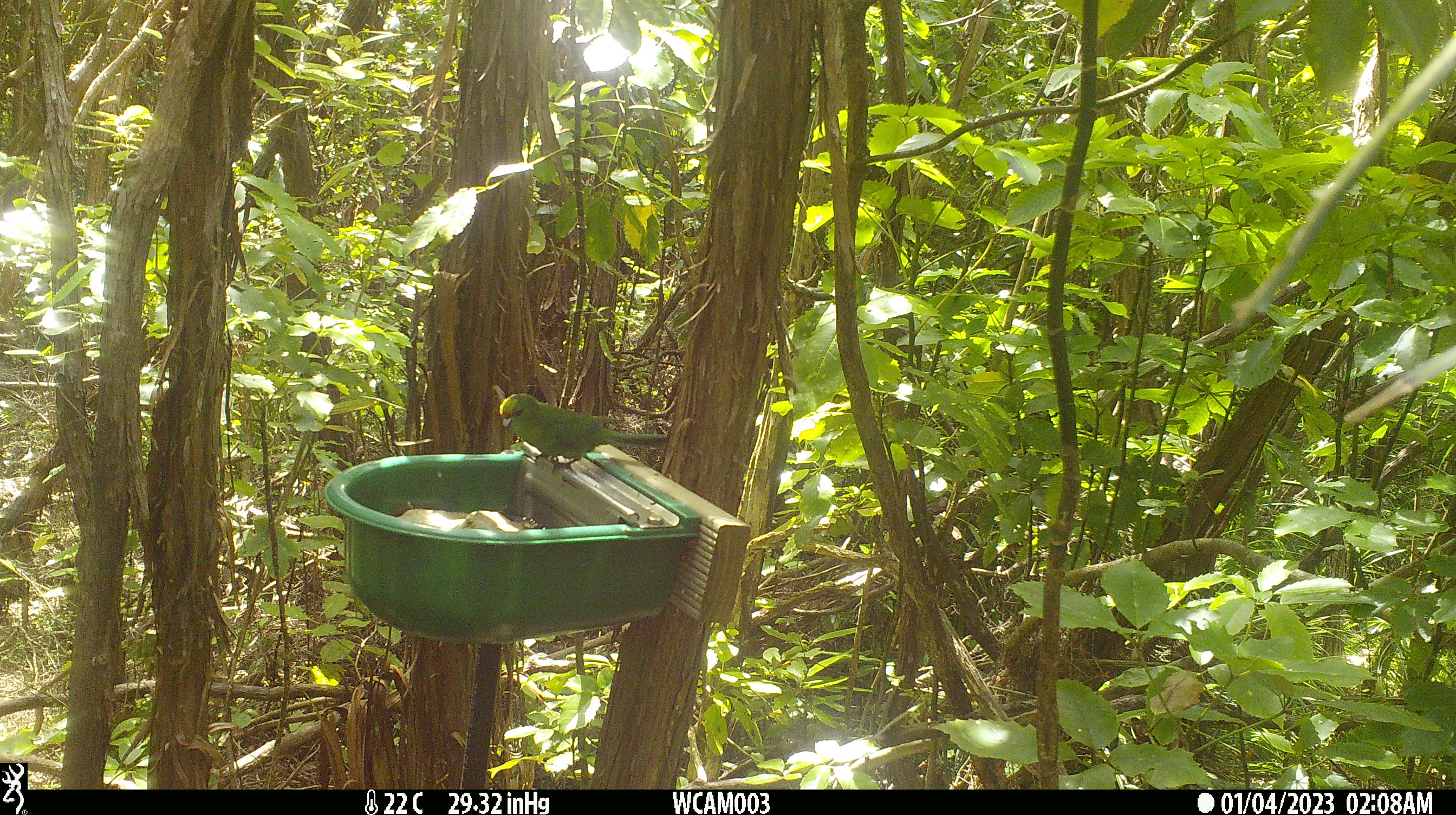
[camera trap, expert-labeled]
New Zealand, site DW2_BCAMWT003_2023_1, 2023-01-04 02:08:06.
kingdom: Animalia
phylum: Chordata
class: Aves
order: Psittaciformes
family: Psittaculidae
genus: Cyanoramphus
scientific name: Cyanoramphus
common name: parakeet